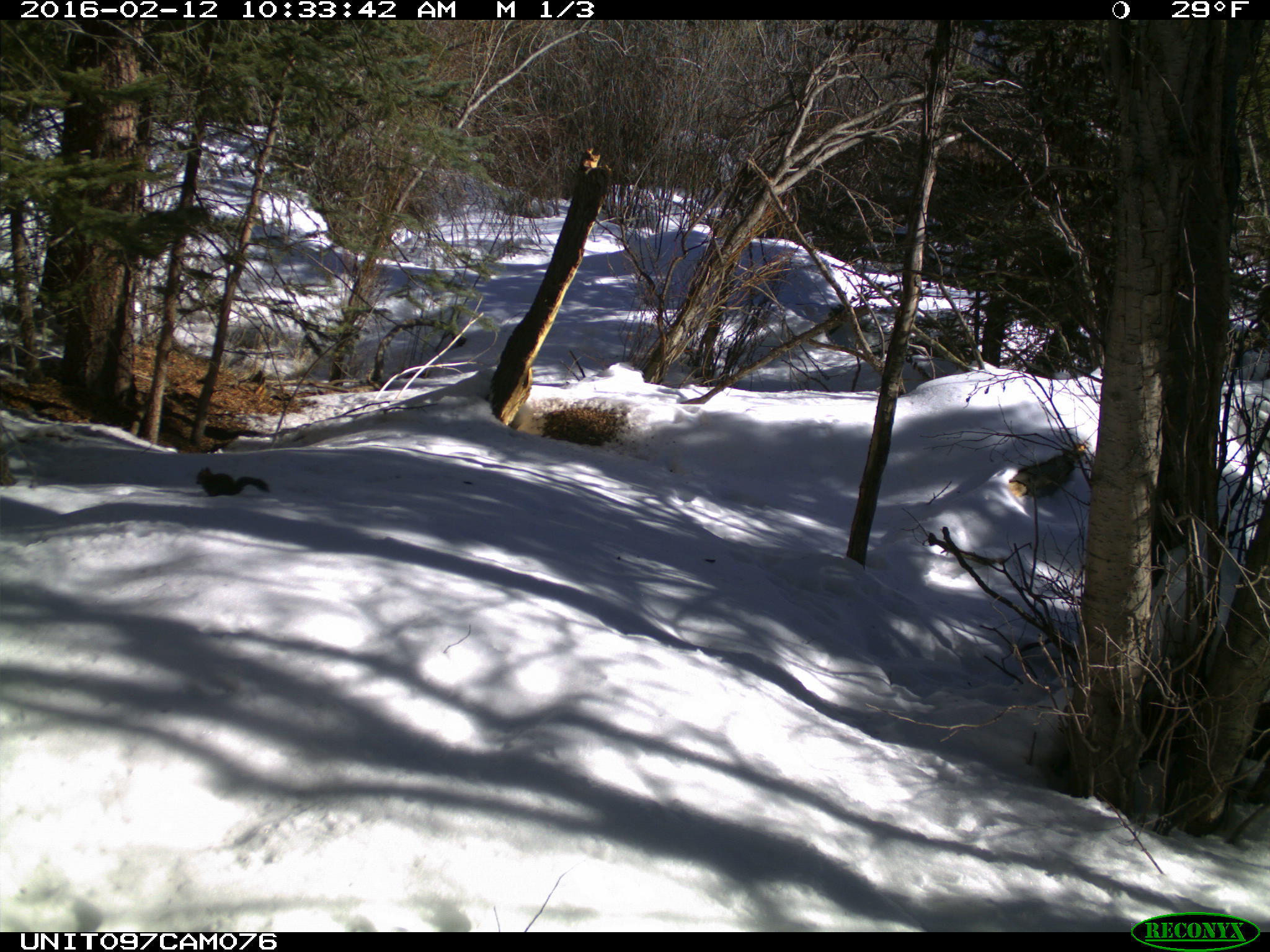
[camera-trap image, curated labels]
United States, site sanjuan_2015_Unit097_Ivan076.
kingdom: Animalia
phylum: Chordata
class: Mammalia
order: Rodentia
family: Sciuridae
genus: Tamiasciurus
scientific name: Tamiasciurus hudsonicus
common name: american red squirrel